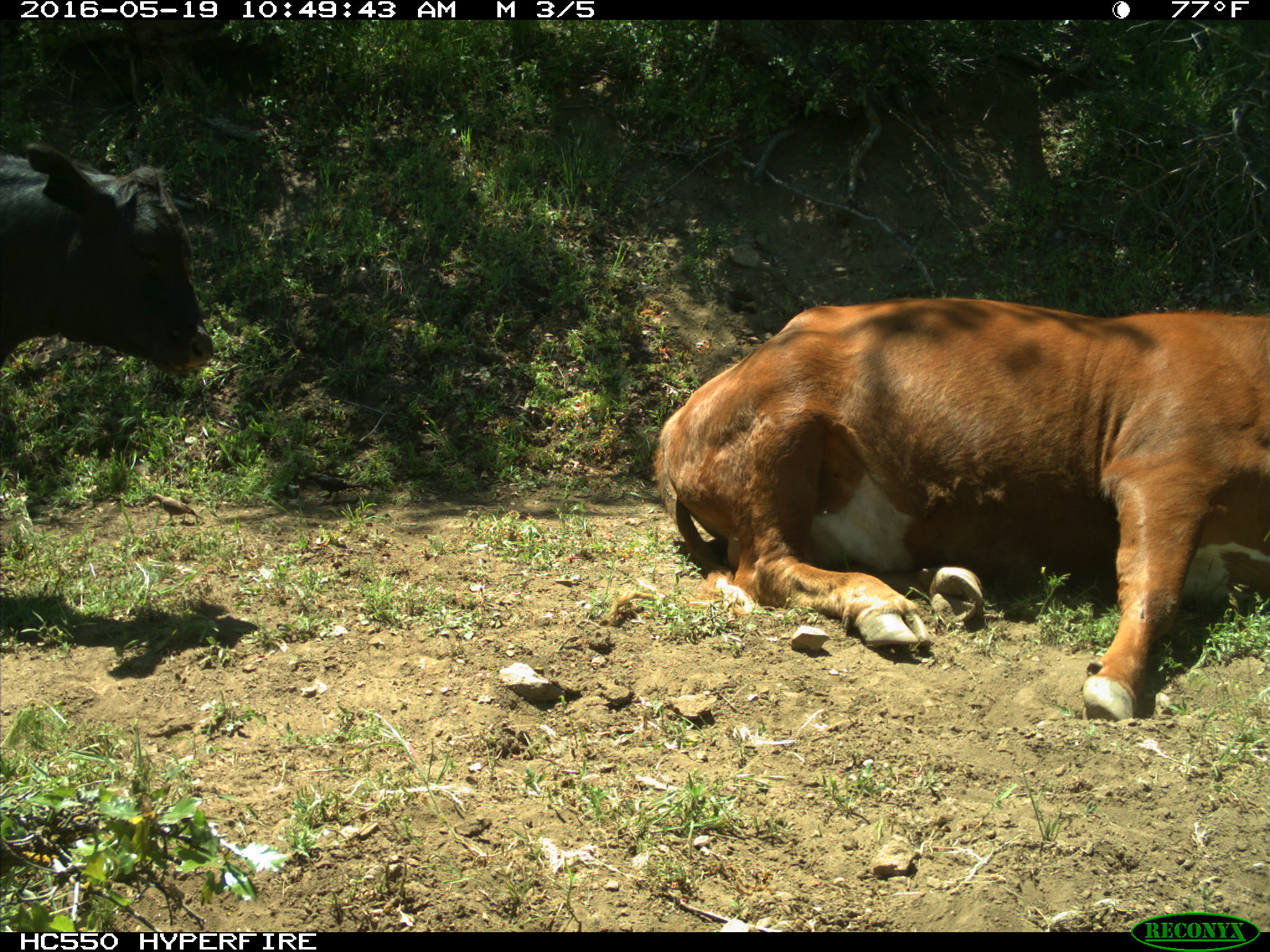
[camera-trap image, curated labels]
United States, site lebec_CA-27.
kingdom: Animalia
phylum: Chordata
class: Mammalia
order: Artiodactyla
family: Bovidae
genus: Bos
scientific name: Bos taurus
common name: domestic cow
Bos taurus (domestic cow).